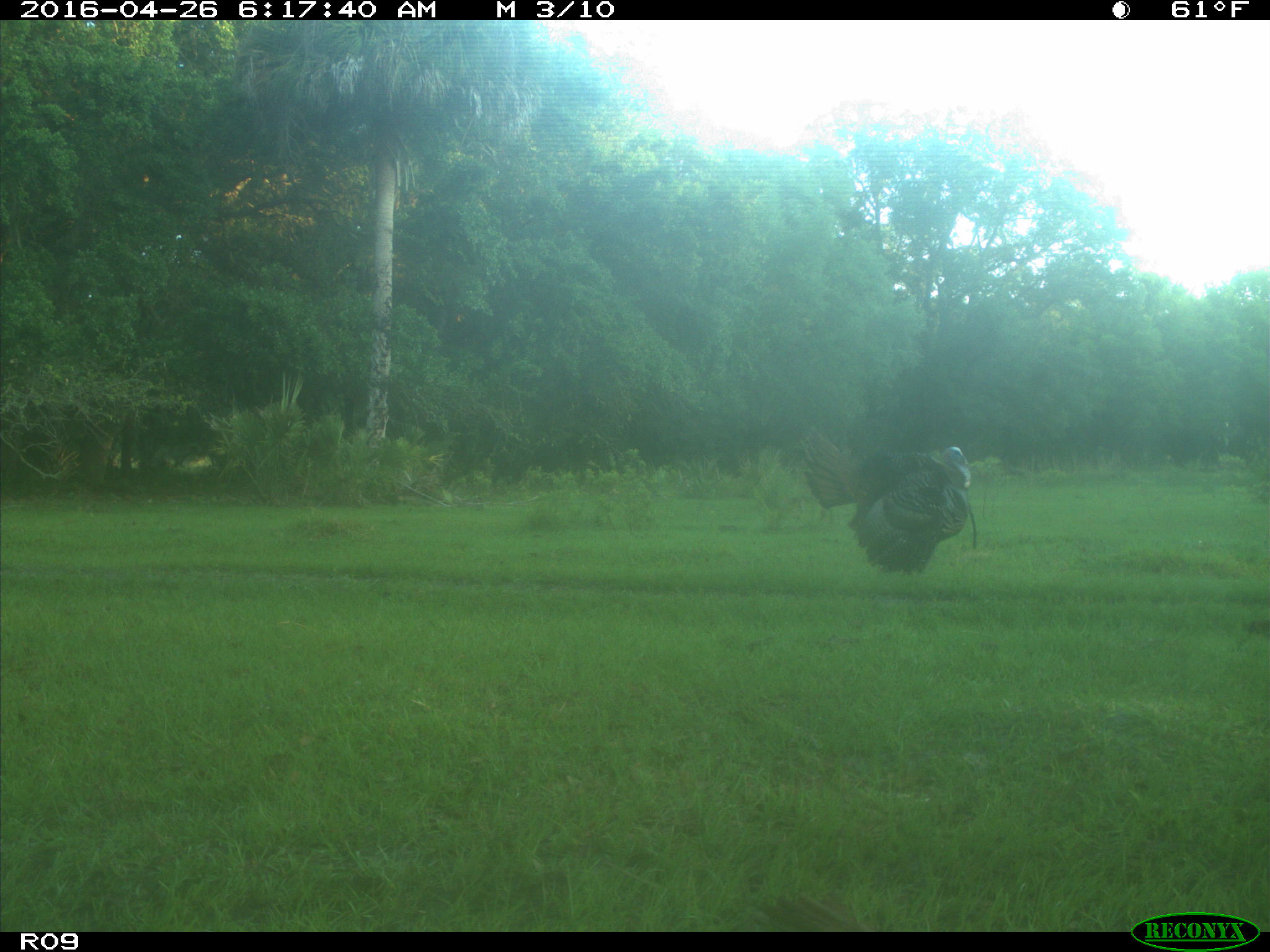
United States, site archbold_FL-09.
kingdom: Animalia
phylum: Chordata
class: Aves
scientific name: Aves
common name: birds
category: unidentified bird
Unidentified bird (birds) (Aves).